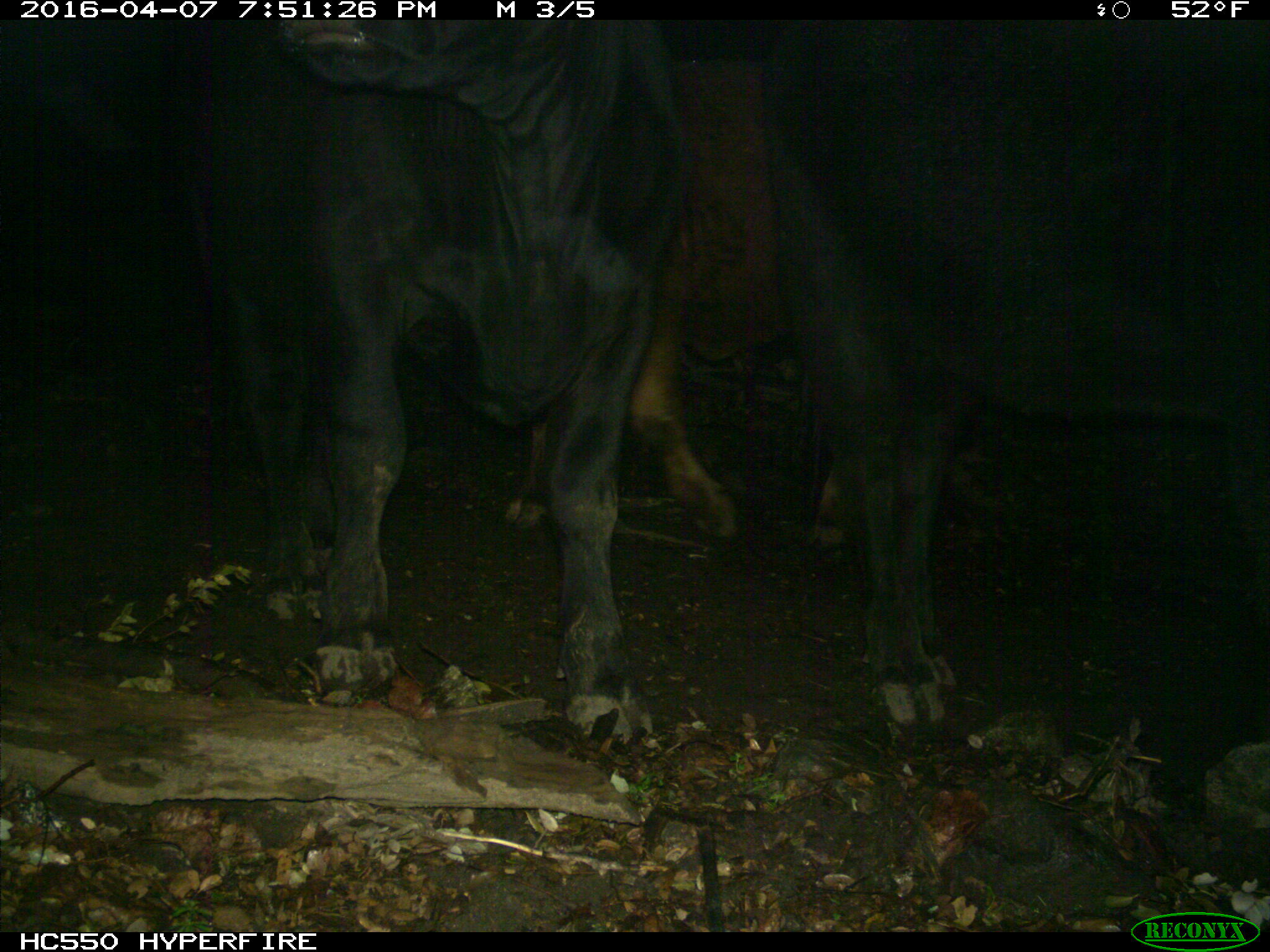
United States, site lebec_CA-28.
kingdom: Animalia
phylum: Chordata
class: Mammalia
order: Artiodactyla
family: Bovidae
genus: Bos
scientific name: Bos taurus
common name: domestic cow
Bos taurus (domestic cow).